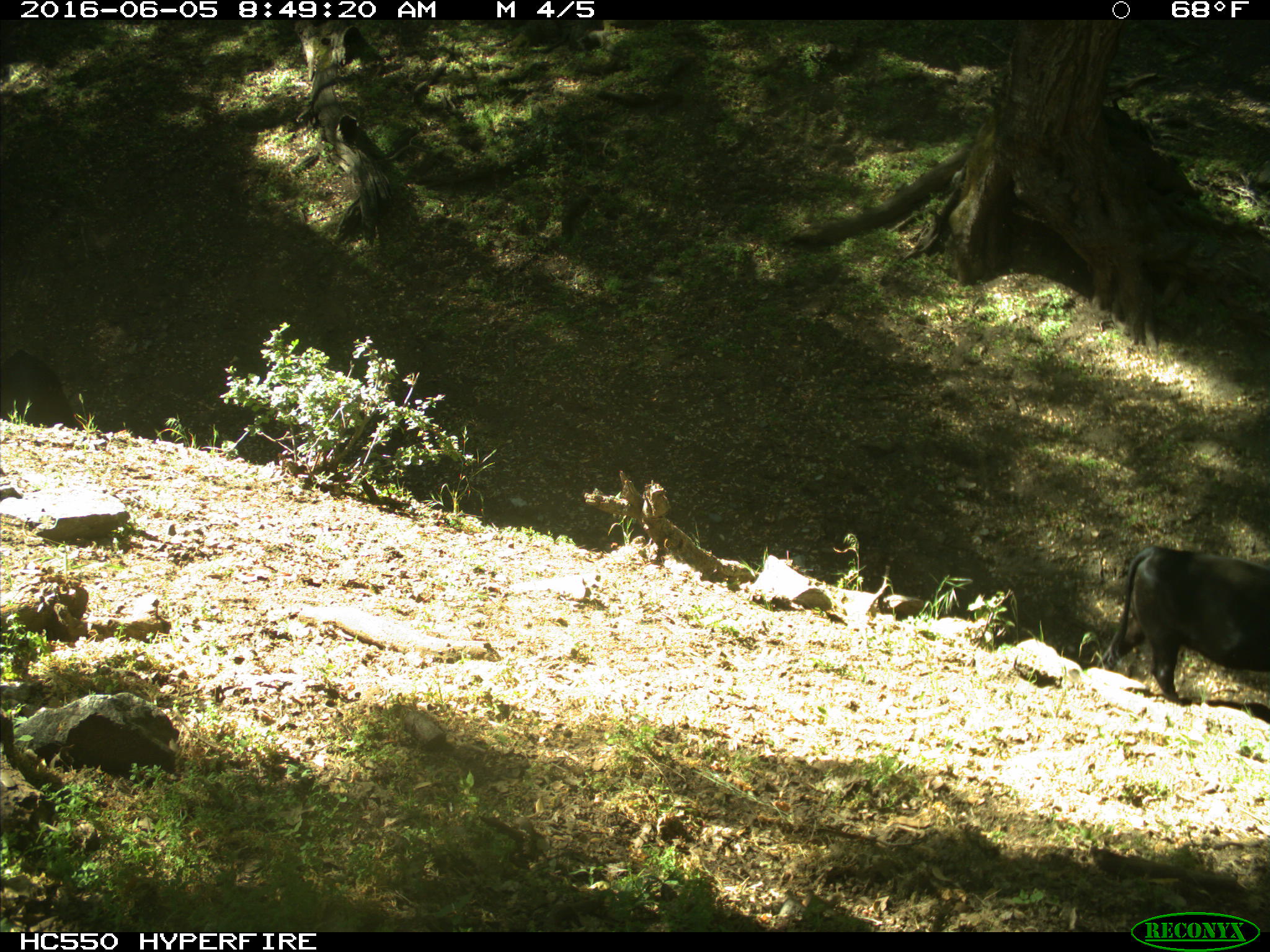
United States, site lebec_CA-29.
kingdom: Animalia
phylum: Chordata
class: Mammalia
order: Artiodactyla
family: Bovidae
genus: Bos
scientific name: Bos taurus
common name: domestic cow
Bos taurus (domestic cow).